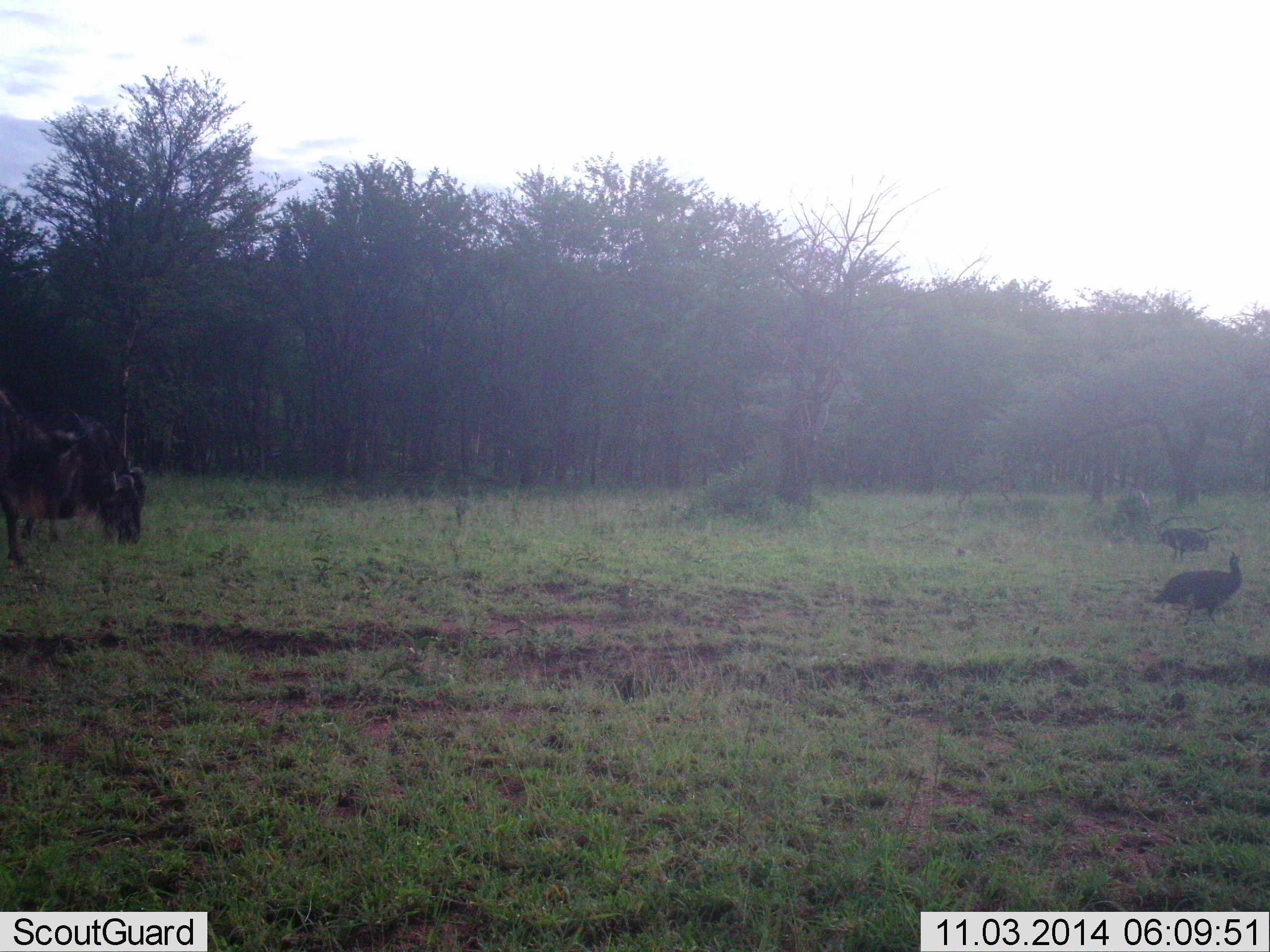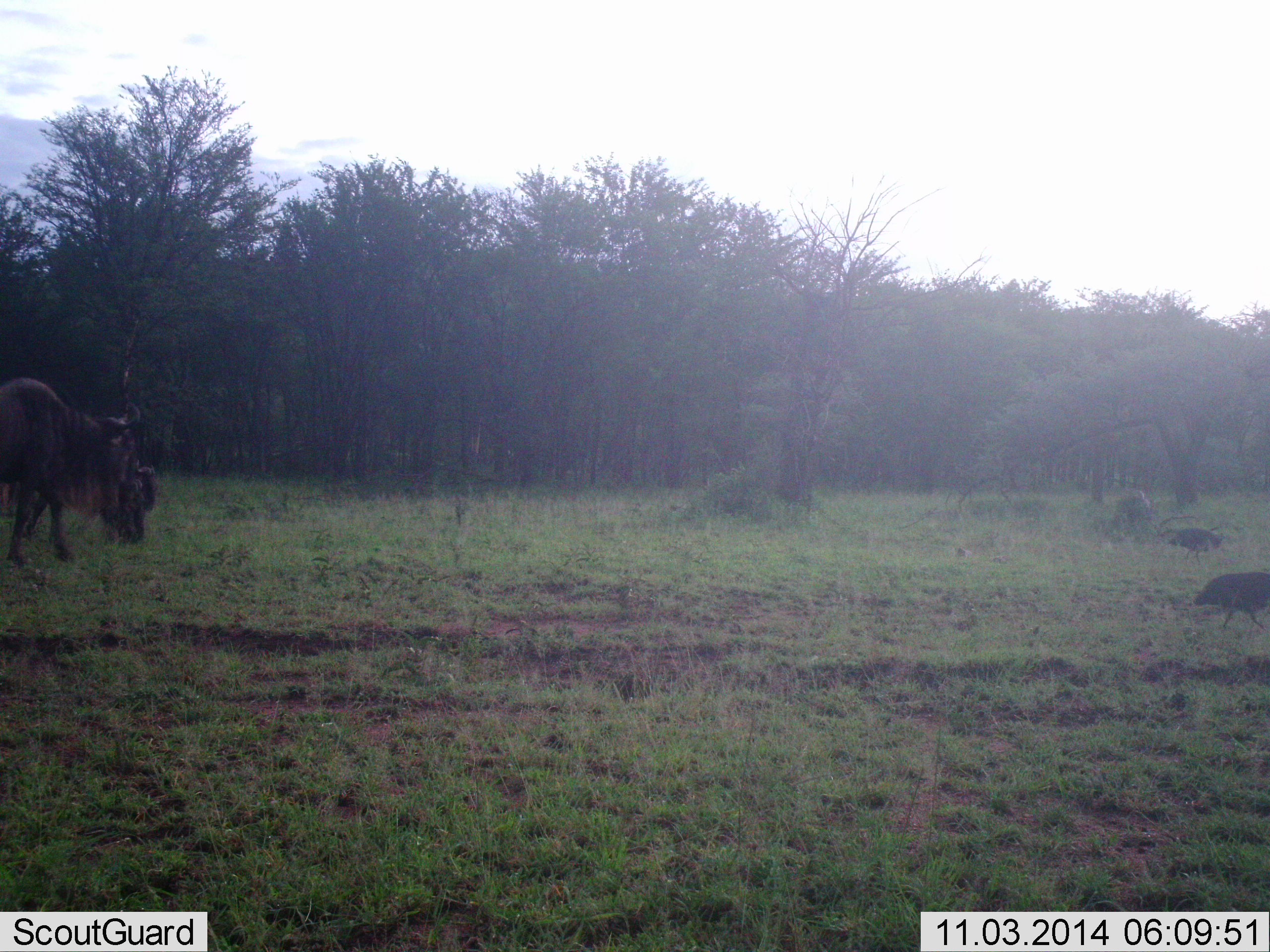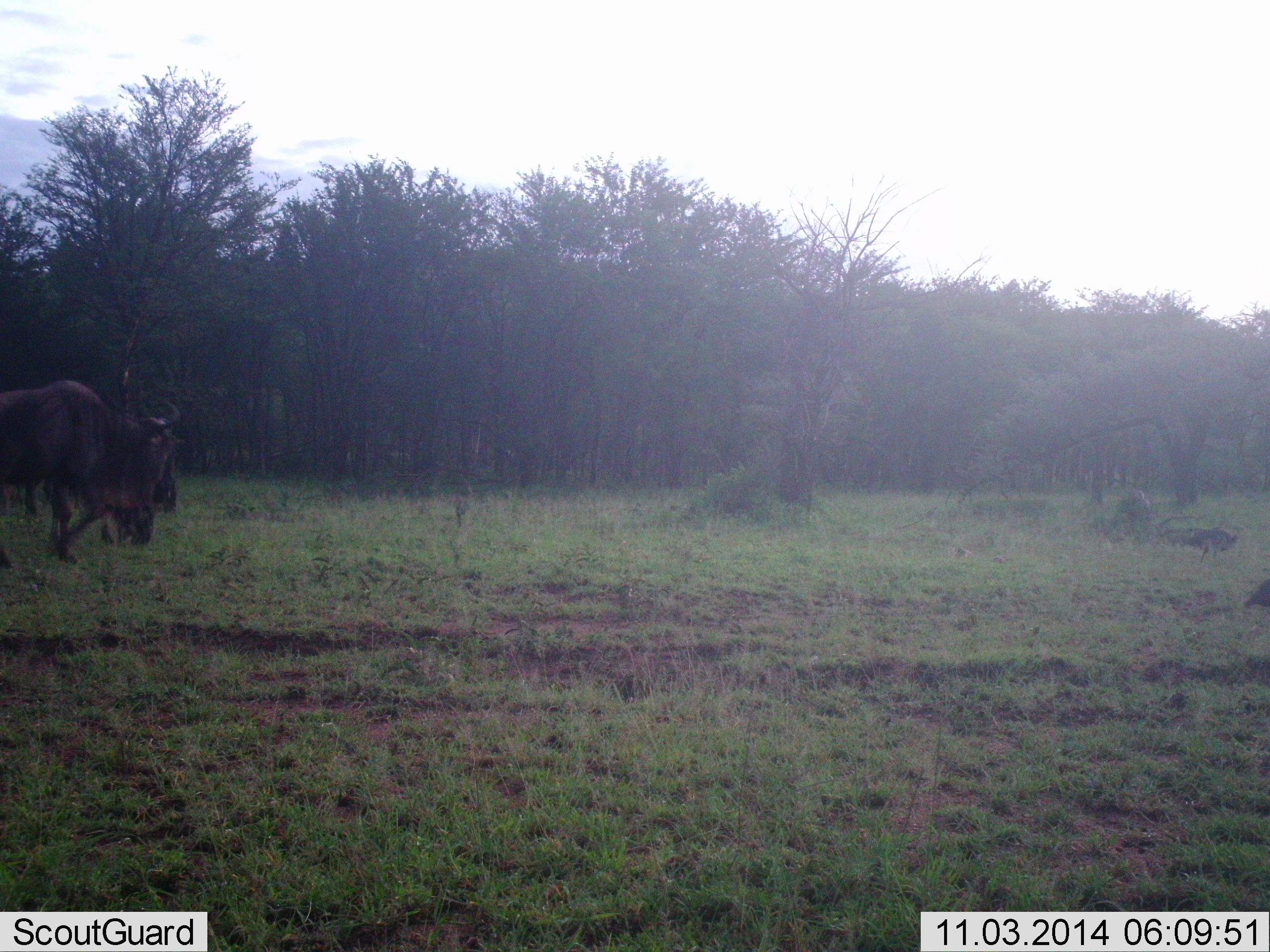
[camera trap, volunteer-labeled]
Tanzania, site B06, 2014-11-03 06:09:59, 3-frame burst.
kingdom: Animalia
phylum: Chordata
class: Aves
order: Galliformes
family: Numididae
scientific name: Numididae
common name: guinea fowl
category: guineafowl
Guineafowl (guinea fowl) (Numididae), count 2. Behavior (volunteer vote fractions): standing 10%, resting 0%, moving 90%, interacting 0%. Young present (vote fraction): 0%. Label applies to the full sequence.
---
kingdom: Animalia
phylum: Chordata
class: Mammalia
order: Artiodactyla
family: Bovidae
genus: Connochaetes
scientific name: Connochaetes taurinus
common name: blue wildebeest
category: wildebeest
Wildebeest (blue wildebeest) (Connochaetes taurinus), count 2. Behavior (volunteer vote fractions): standing 0%, resting 0%, moving 80%, interacting 0%. Young present (vote fraction): 0%. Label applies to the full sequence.